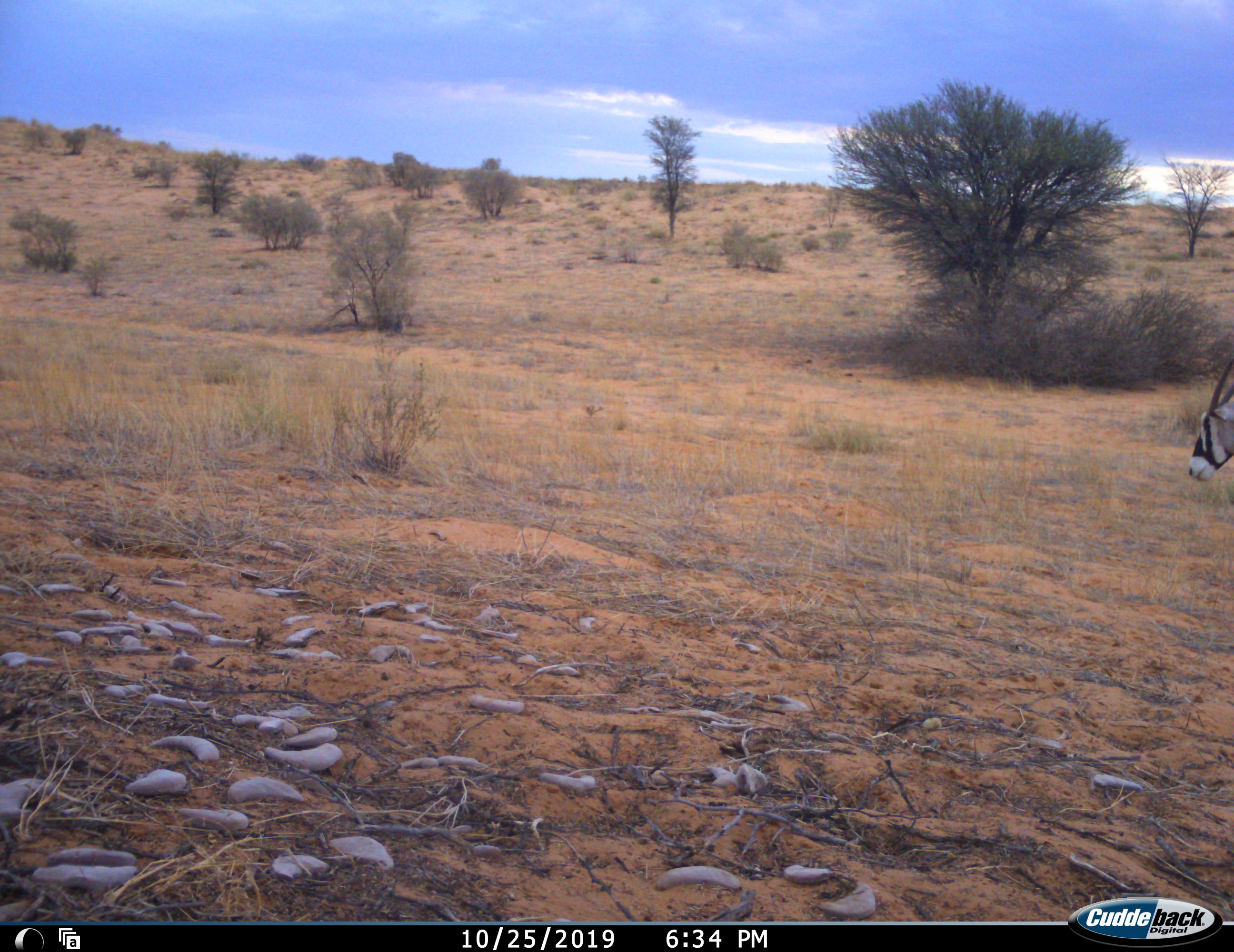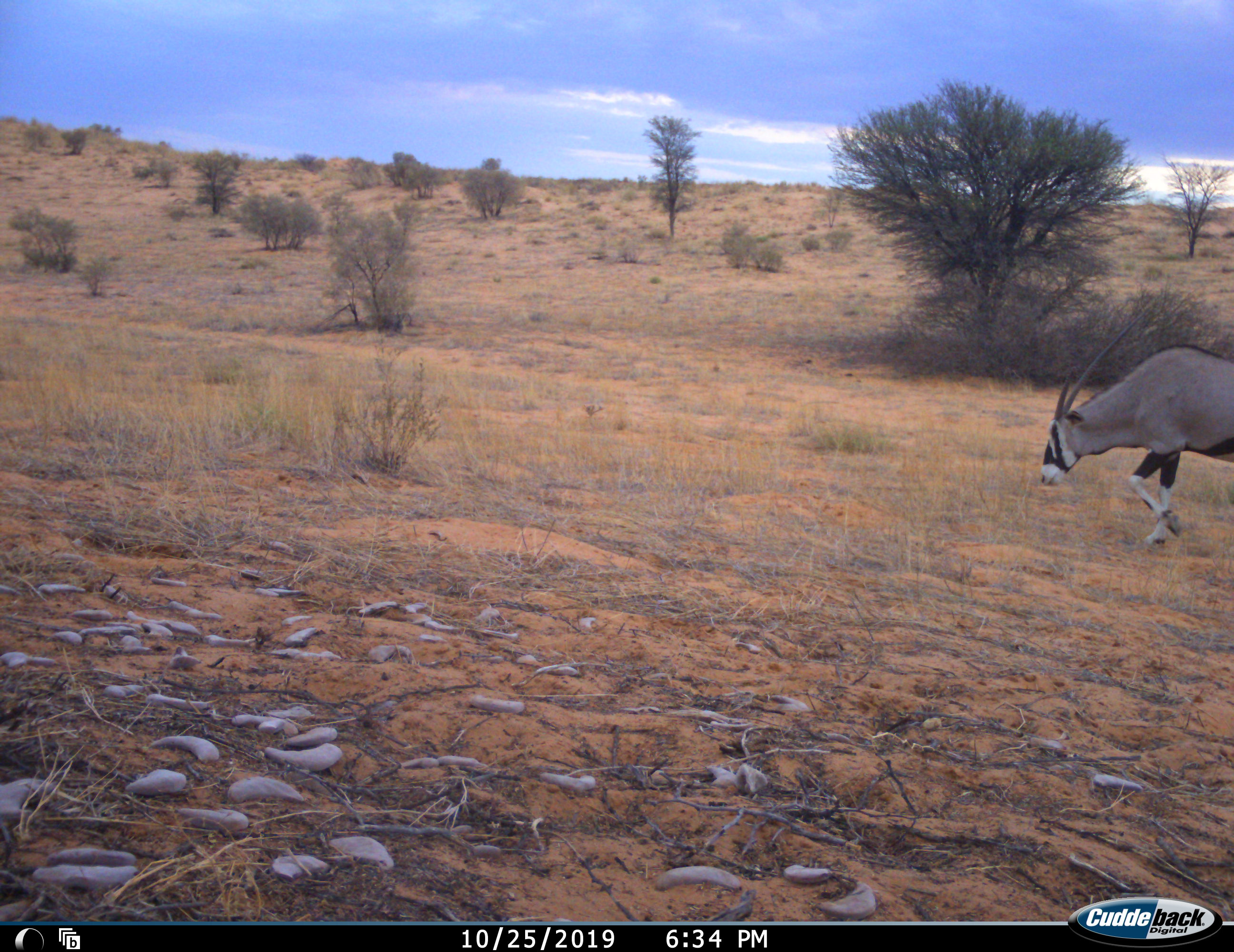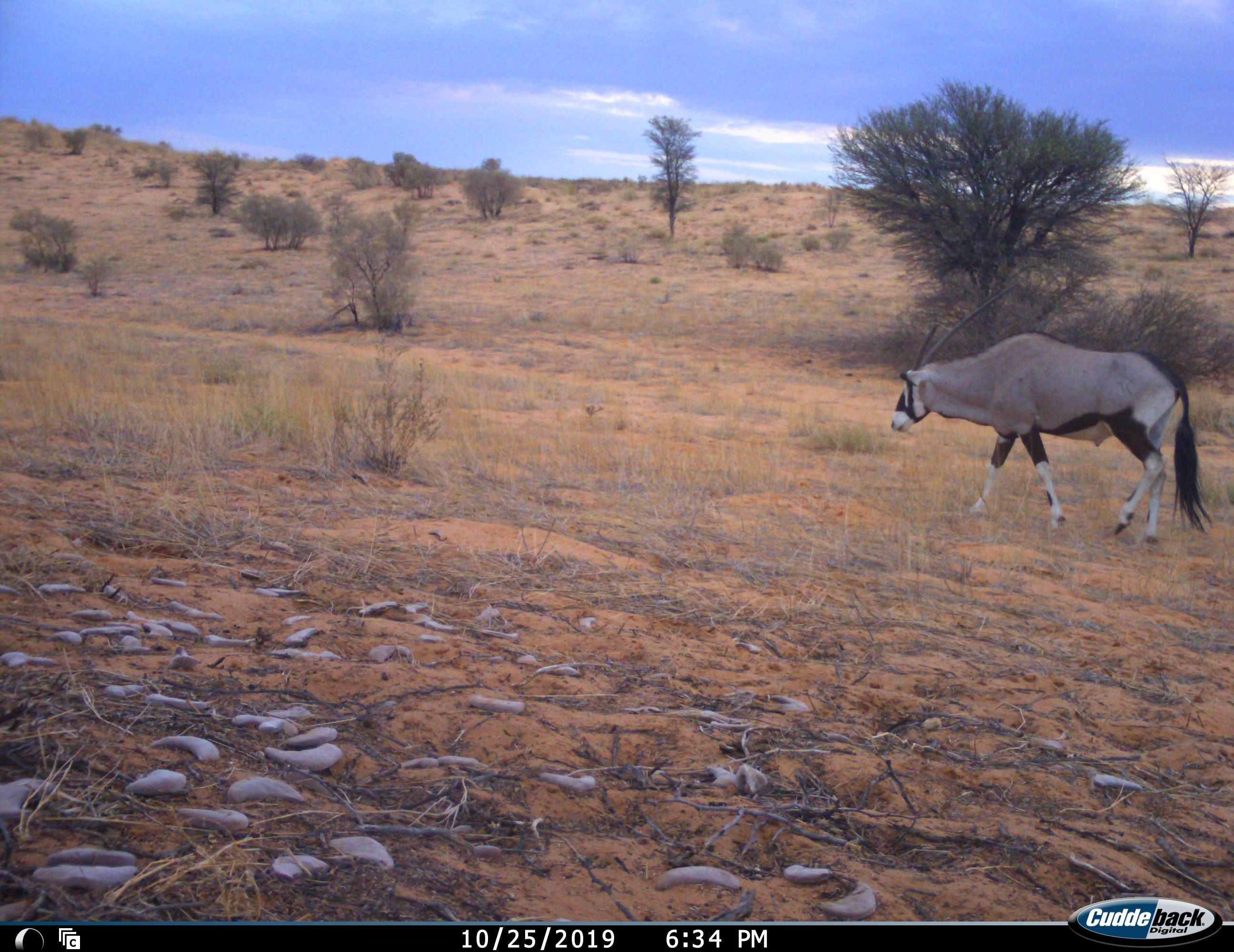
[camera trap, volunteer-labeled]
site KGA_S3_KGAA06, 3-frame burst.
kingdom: Animalia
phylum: Chordata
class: Mammalia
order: Artiodactyla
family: Bovidae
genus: Oryx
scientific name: Oryx gazella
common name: gemsbok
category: oryx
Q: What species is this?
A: Oryx (gemsbok) (Oryx gazella).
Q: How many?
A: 1.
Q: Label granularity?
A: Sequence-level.